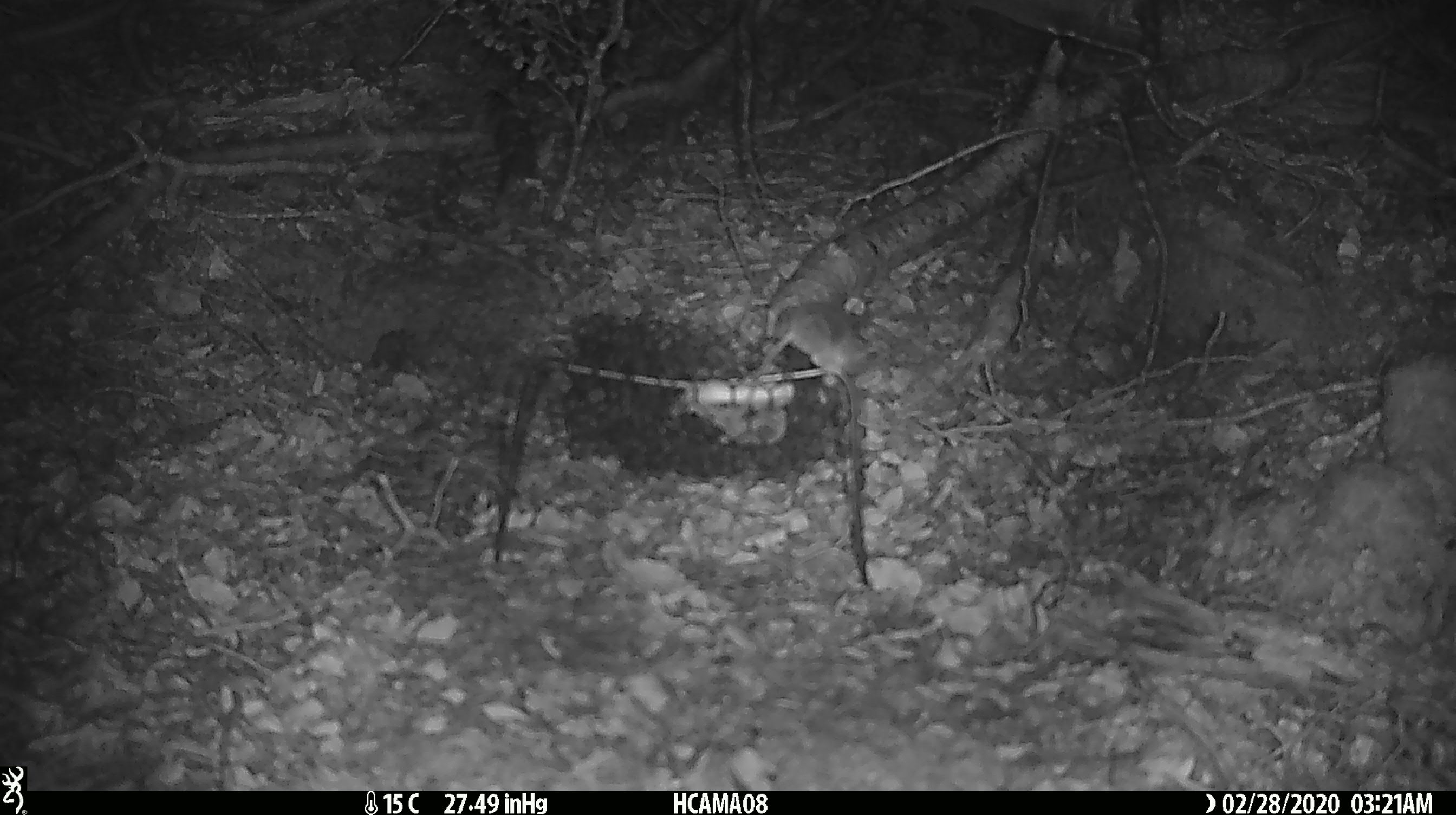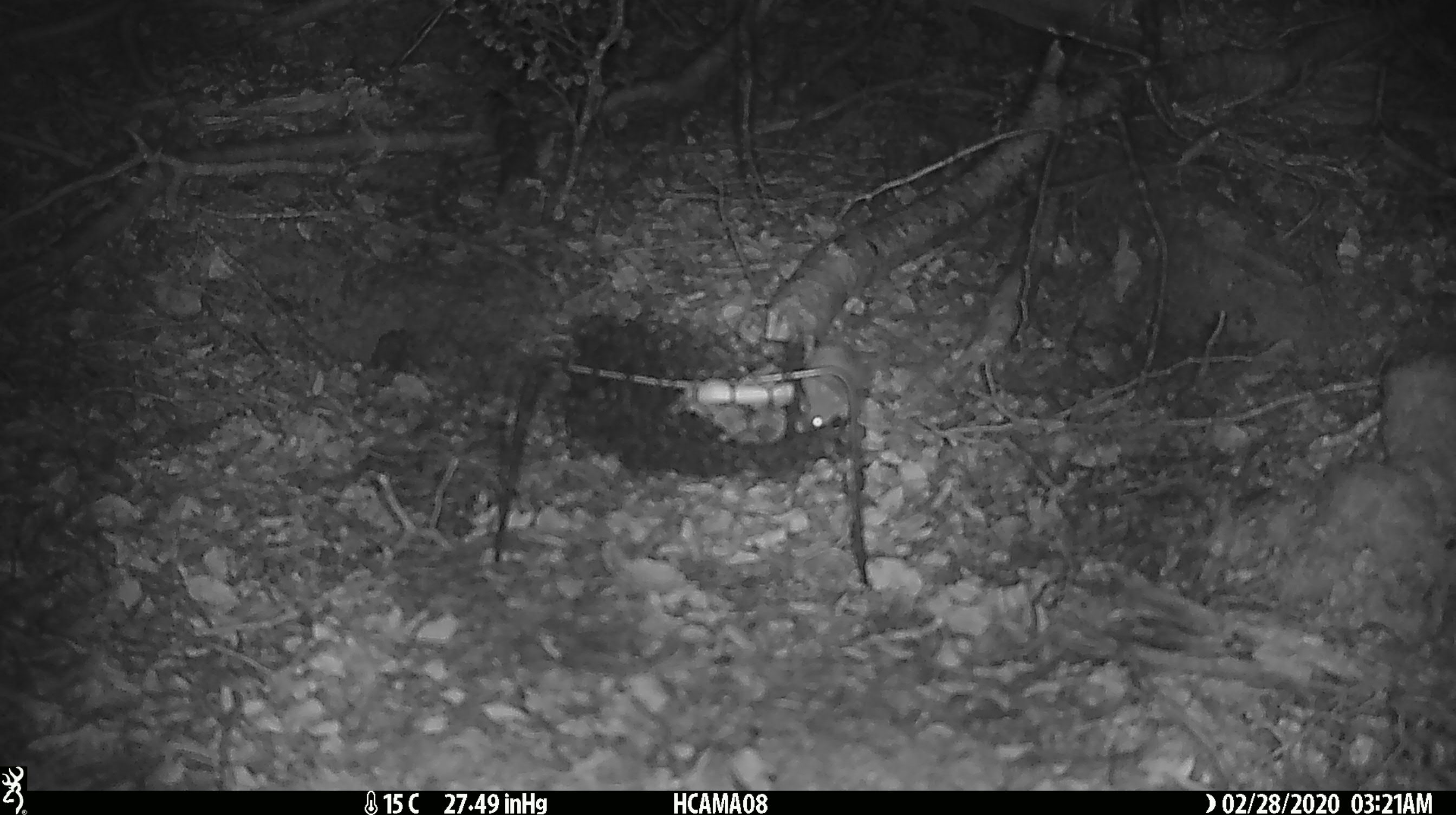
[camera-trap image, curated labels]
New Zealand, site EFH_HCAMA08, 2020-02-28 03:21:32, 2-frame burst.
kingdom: Animalia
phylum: Chordata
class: Mammalia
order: Rodentia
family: Muridae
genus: Mus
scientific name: Mus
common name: mouse